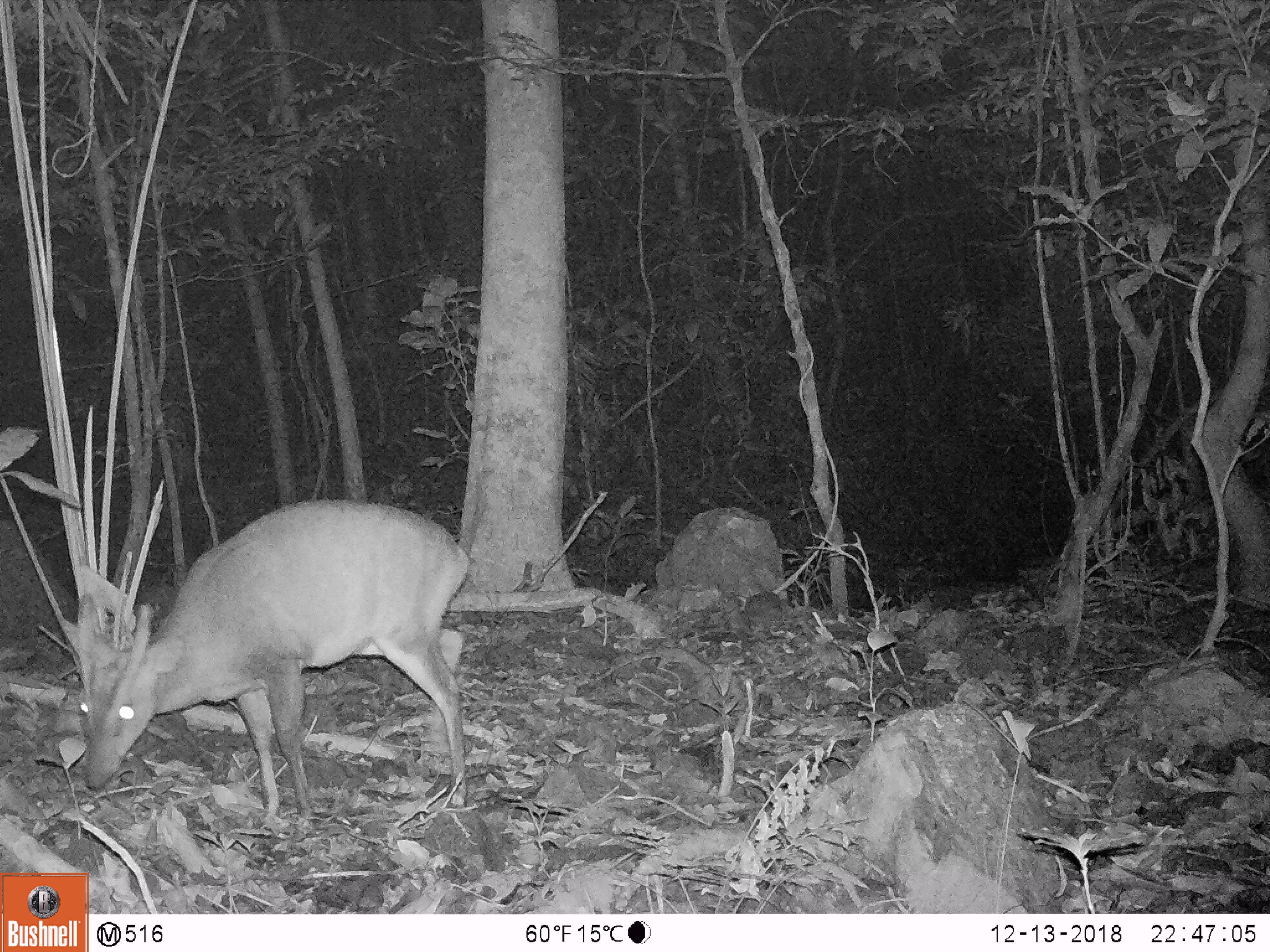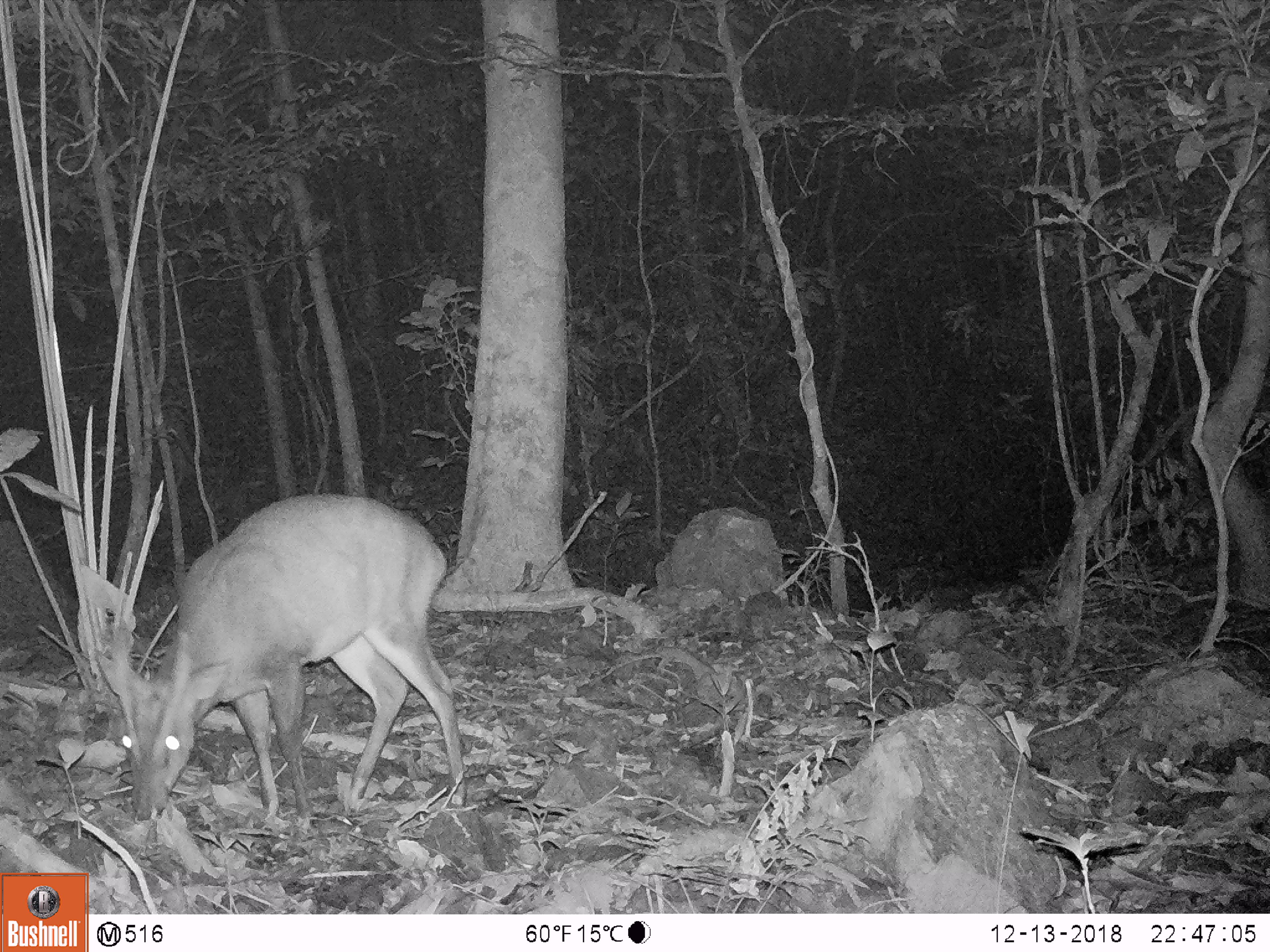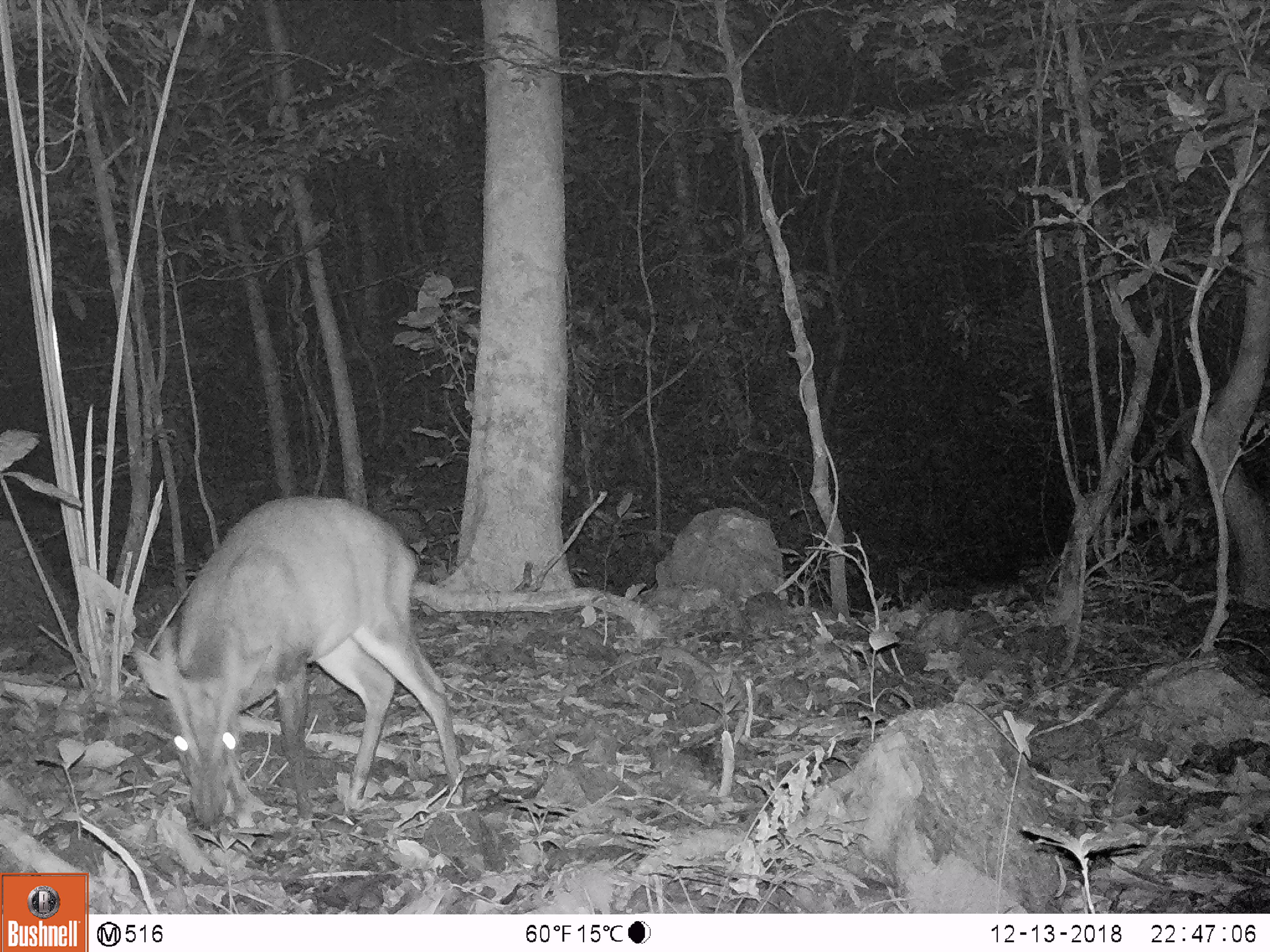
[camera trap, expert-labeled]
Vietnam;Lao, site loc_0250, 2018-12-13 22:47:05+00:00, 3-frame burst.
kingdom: Animalia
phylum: Chordata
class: Mammalia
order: Artiodactyla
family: Cervidae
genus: Muntiacus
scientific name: Muntiacus vuquangensis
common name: large-antlered muntjac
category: large antlered muntjac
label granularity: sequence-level